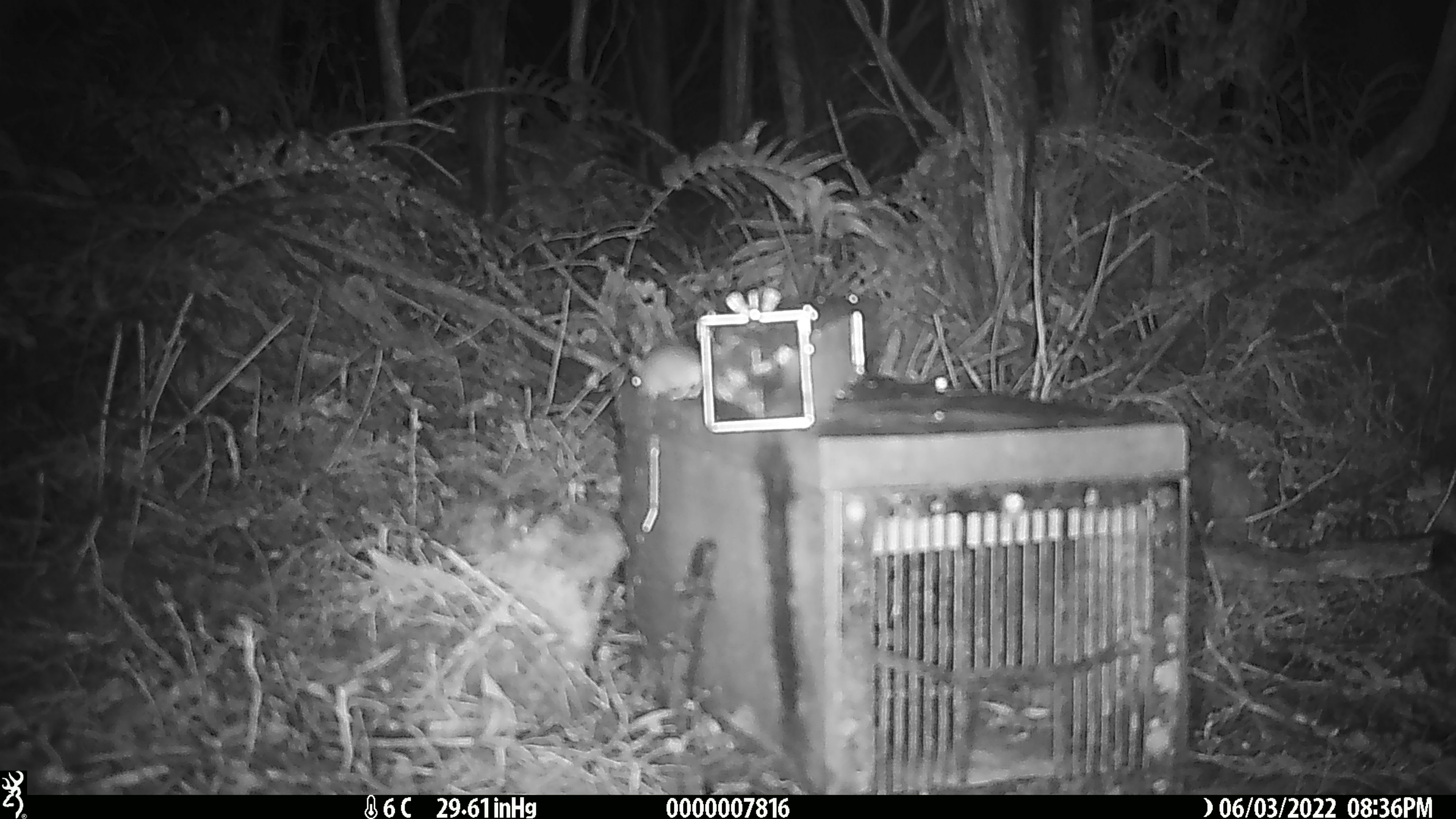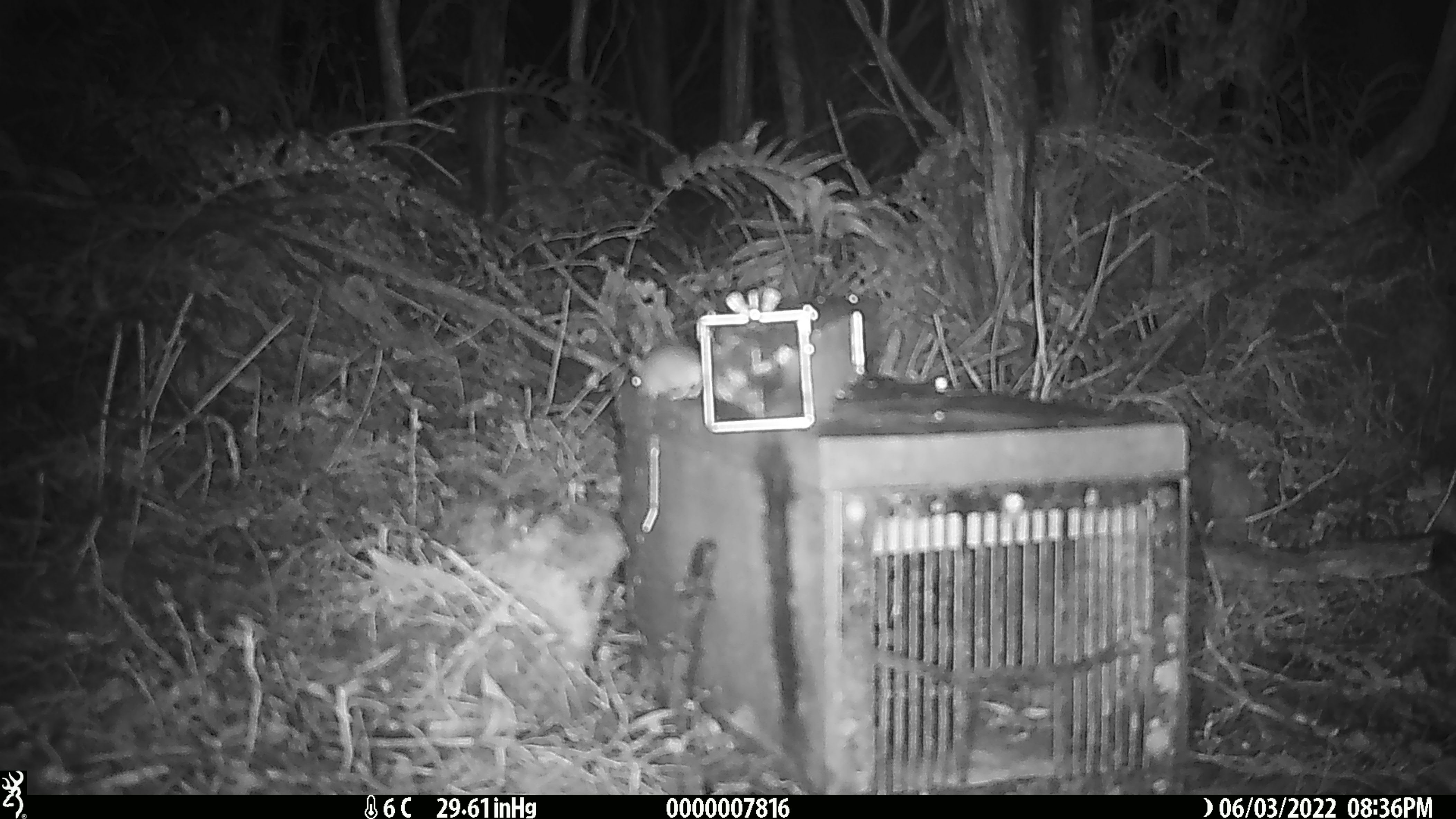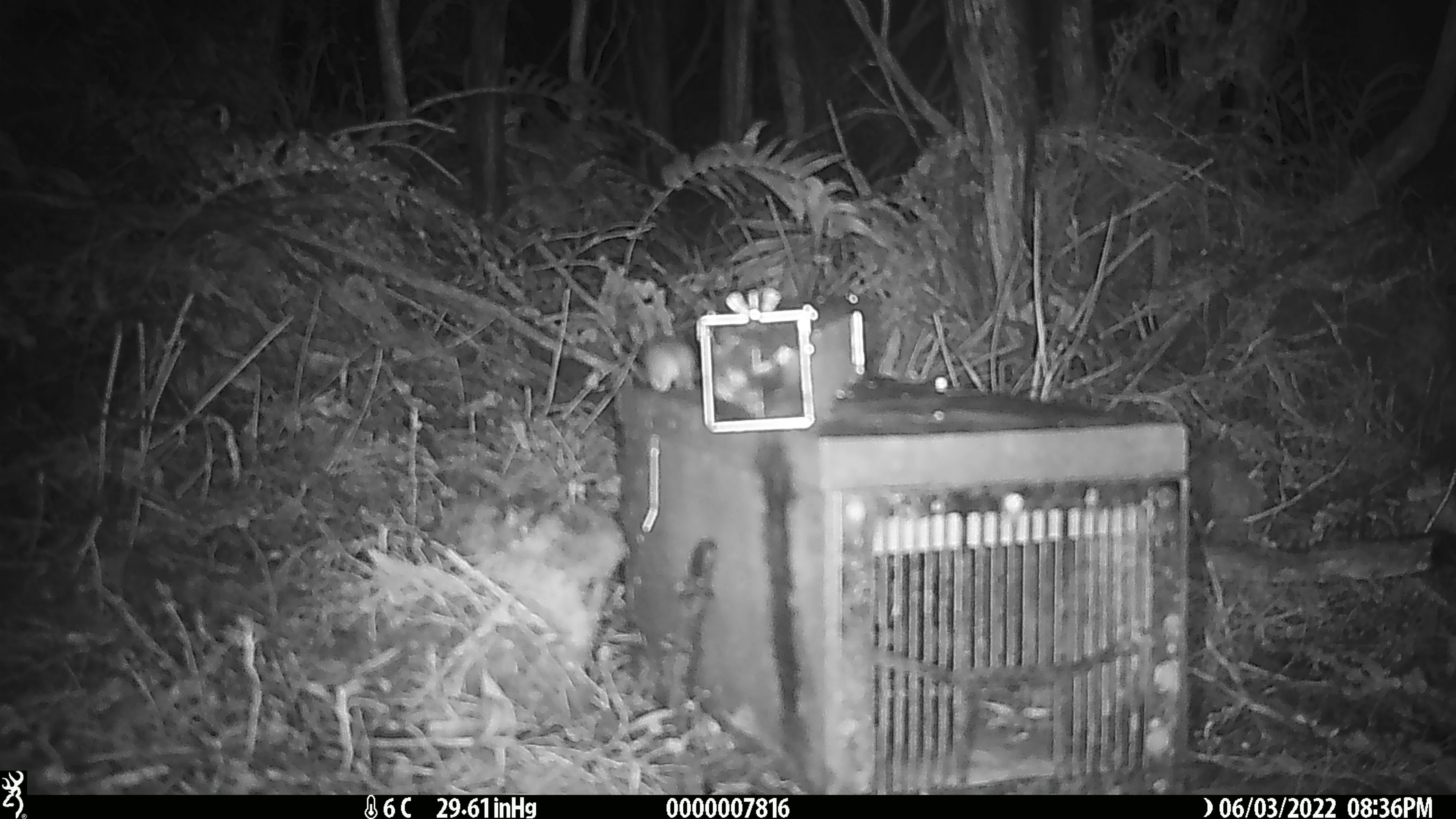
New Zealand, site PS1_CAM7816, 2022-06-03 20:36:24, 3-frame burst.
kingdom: Animalia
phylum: Chordata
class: Mammalia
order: Rodentia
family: Muridae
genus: Mus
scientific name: Mus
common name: mouse